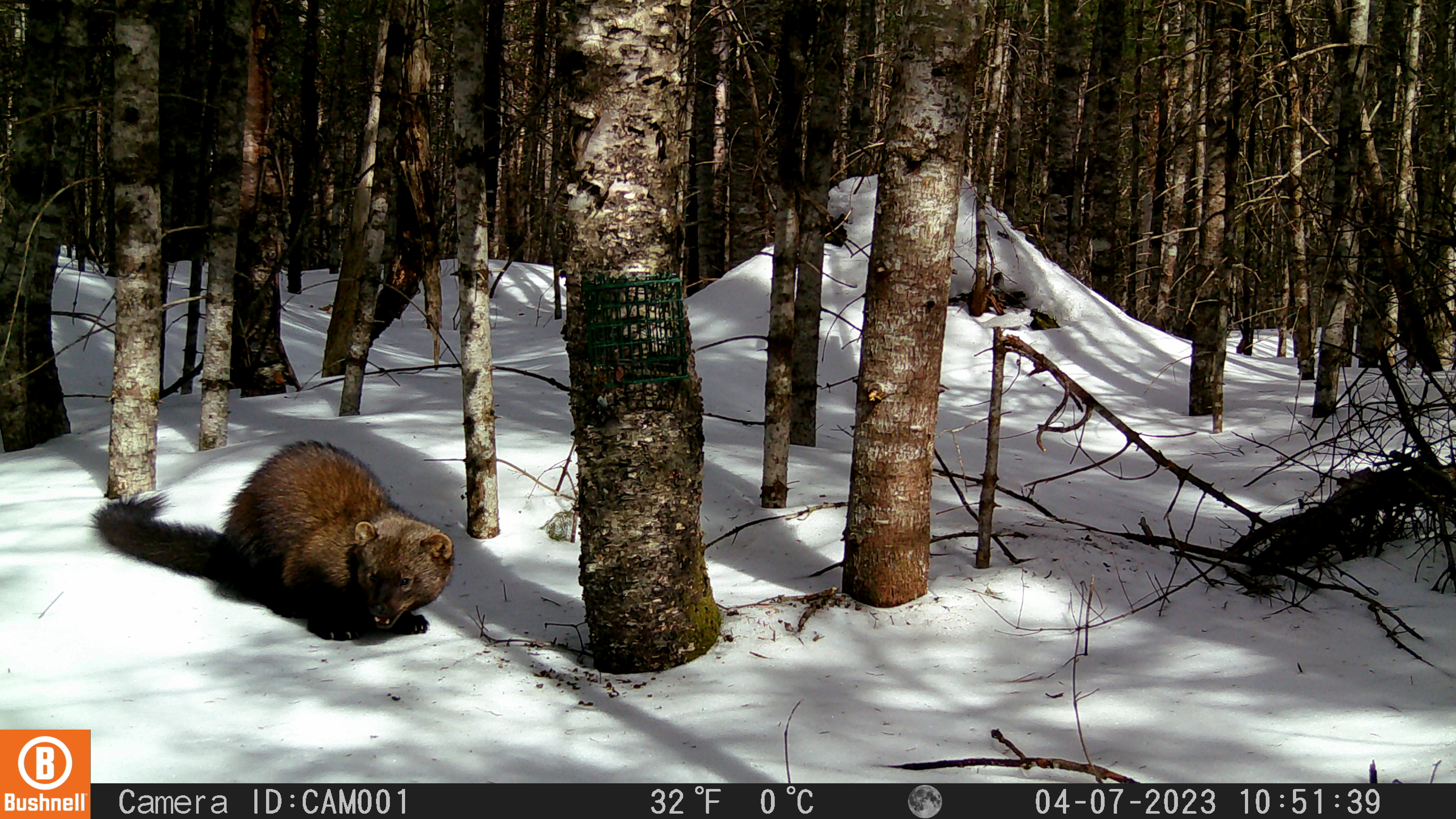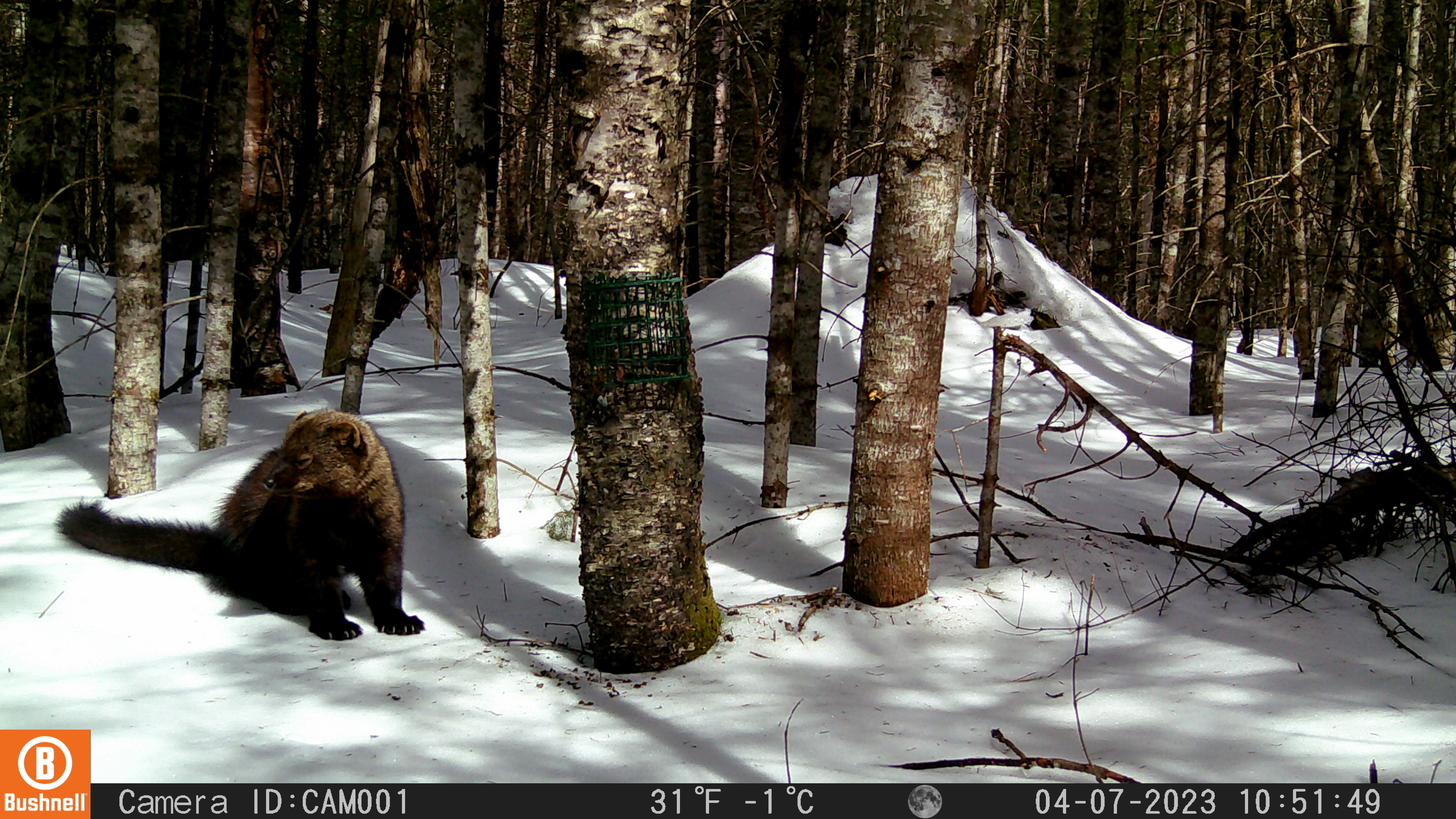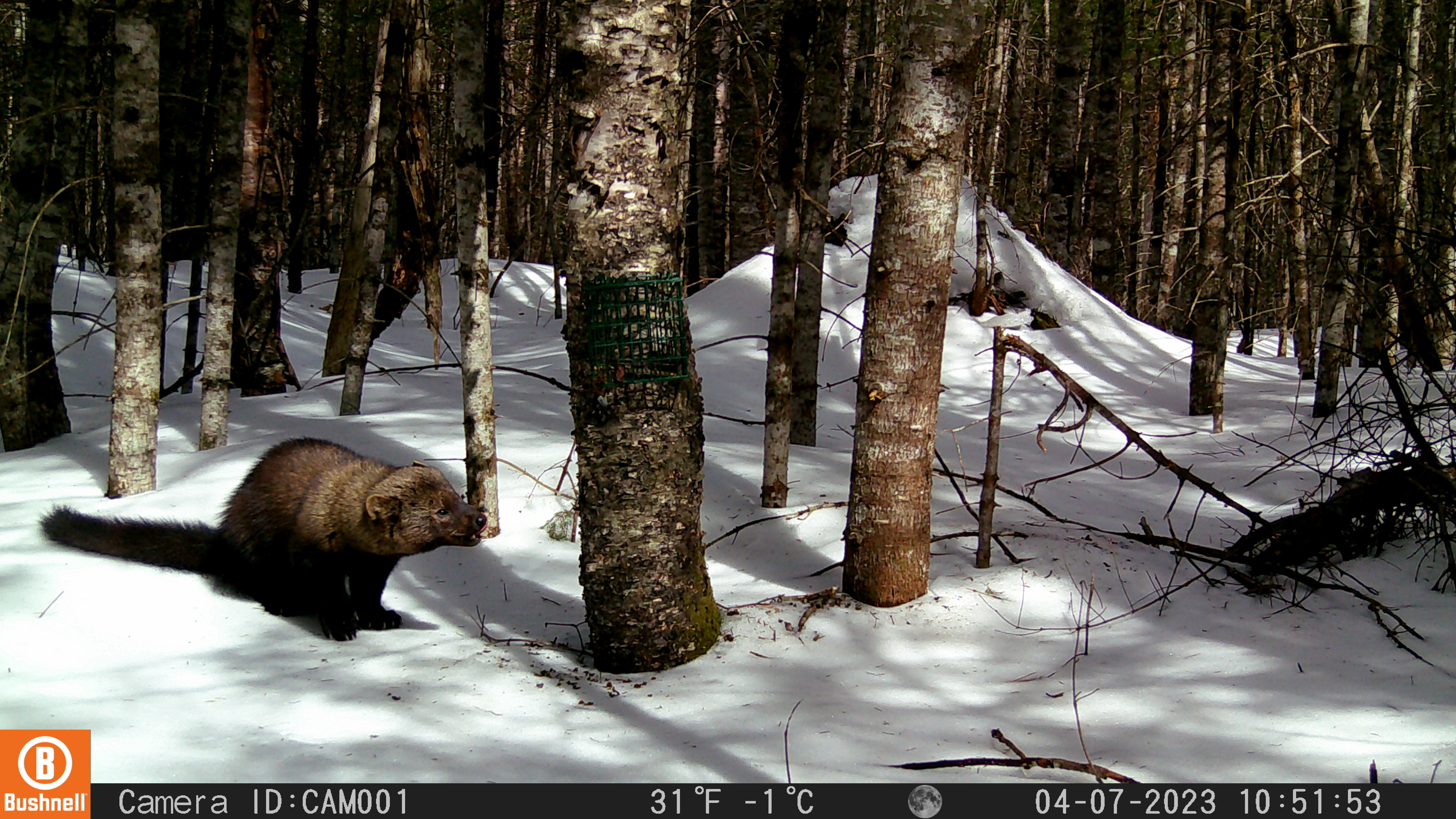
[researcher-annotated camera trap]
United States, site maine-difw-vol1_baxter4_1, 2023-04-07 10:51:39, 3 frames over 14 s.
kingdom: Animalia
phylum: Chordata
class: Mammalia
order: Carnivora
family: Mustelidae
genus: Pekania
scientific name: Pekania pennanti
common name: fisher